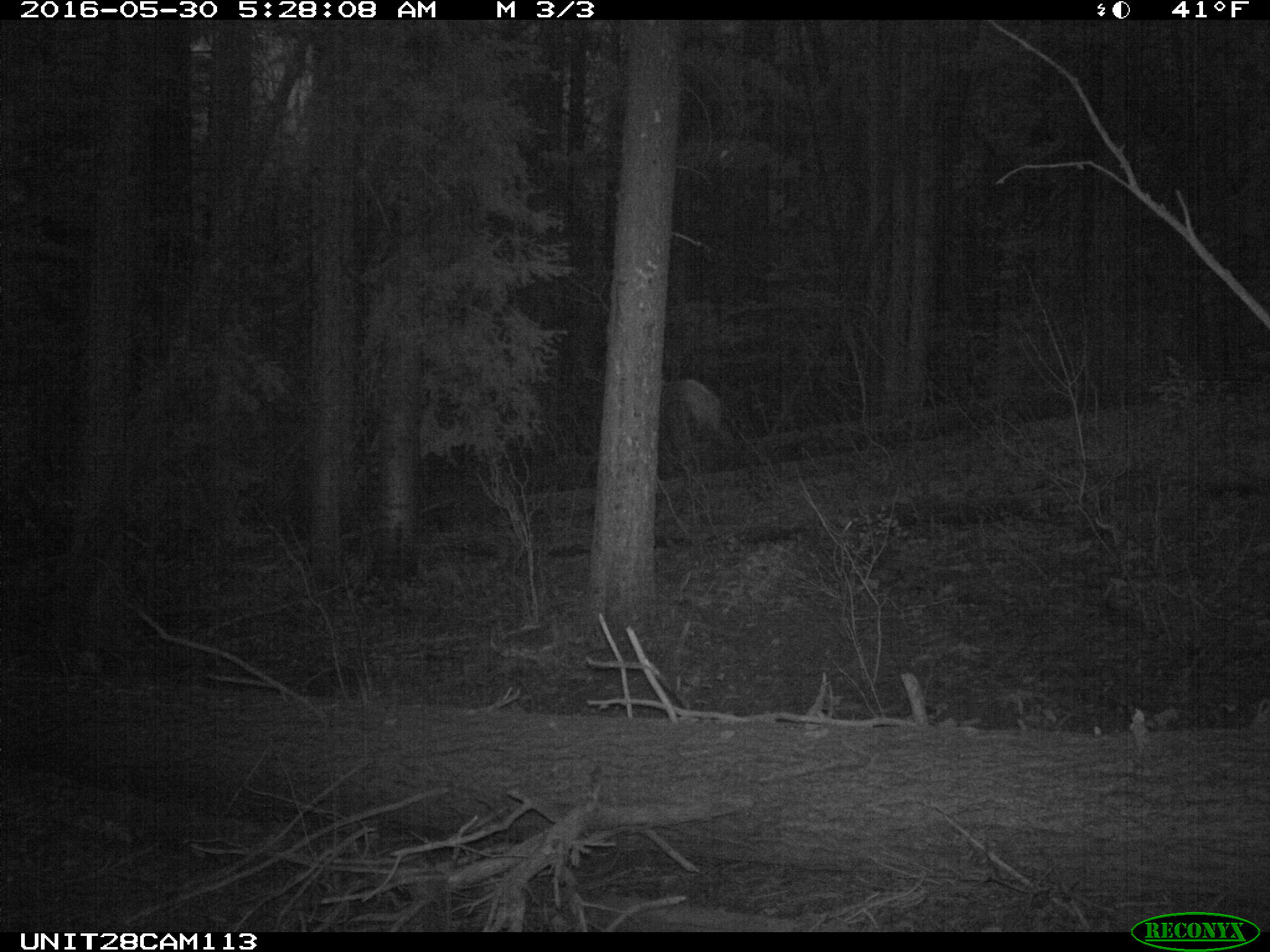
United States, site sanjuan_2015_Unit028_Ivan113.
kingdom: Animalia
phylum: Chordata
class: Mammalia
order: Artiodactyla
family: Cervidae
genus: Cervus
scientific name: Cervus elaphus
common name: red deer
Cervus elaphus (red deer).